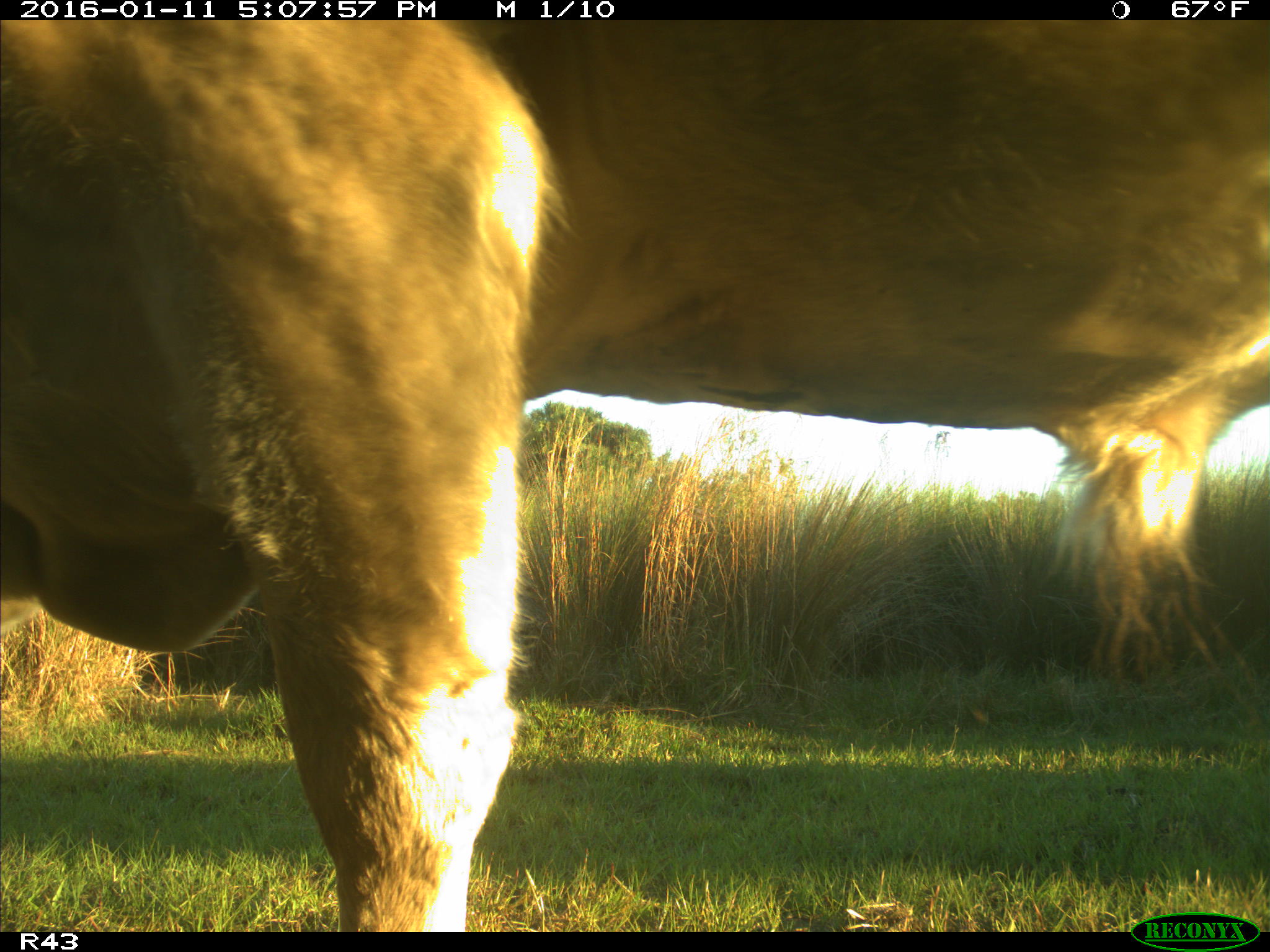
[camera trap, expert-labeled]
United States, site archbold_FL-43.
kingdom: Animalia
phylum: Chordata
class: Mammalia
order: Artiodactyla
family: Bovidae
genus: Bos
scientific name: Bos taurus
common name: domestic cow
Bos taurus (domestic cow).